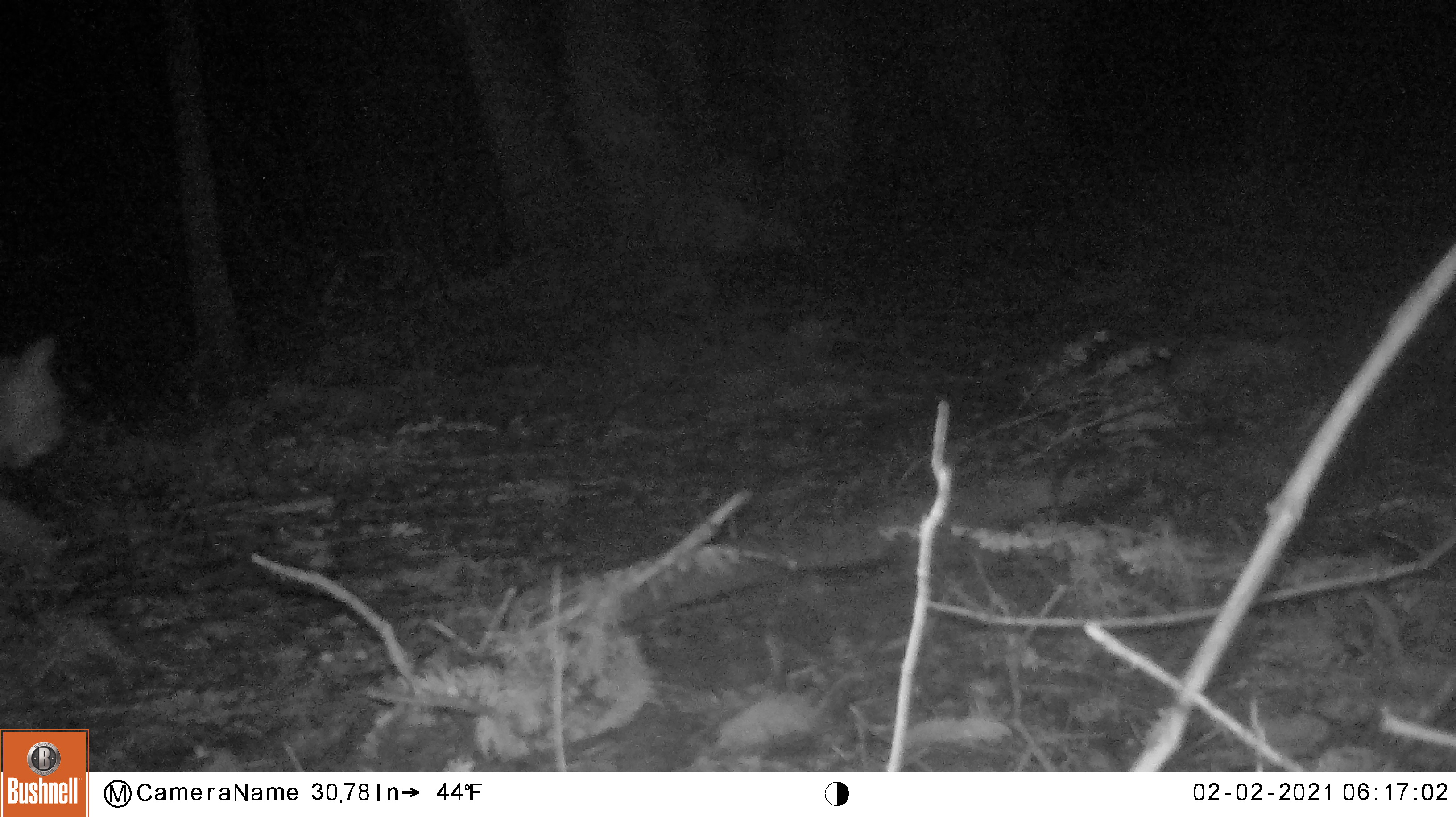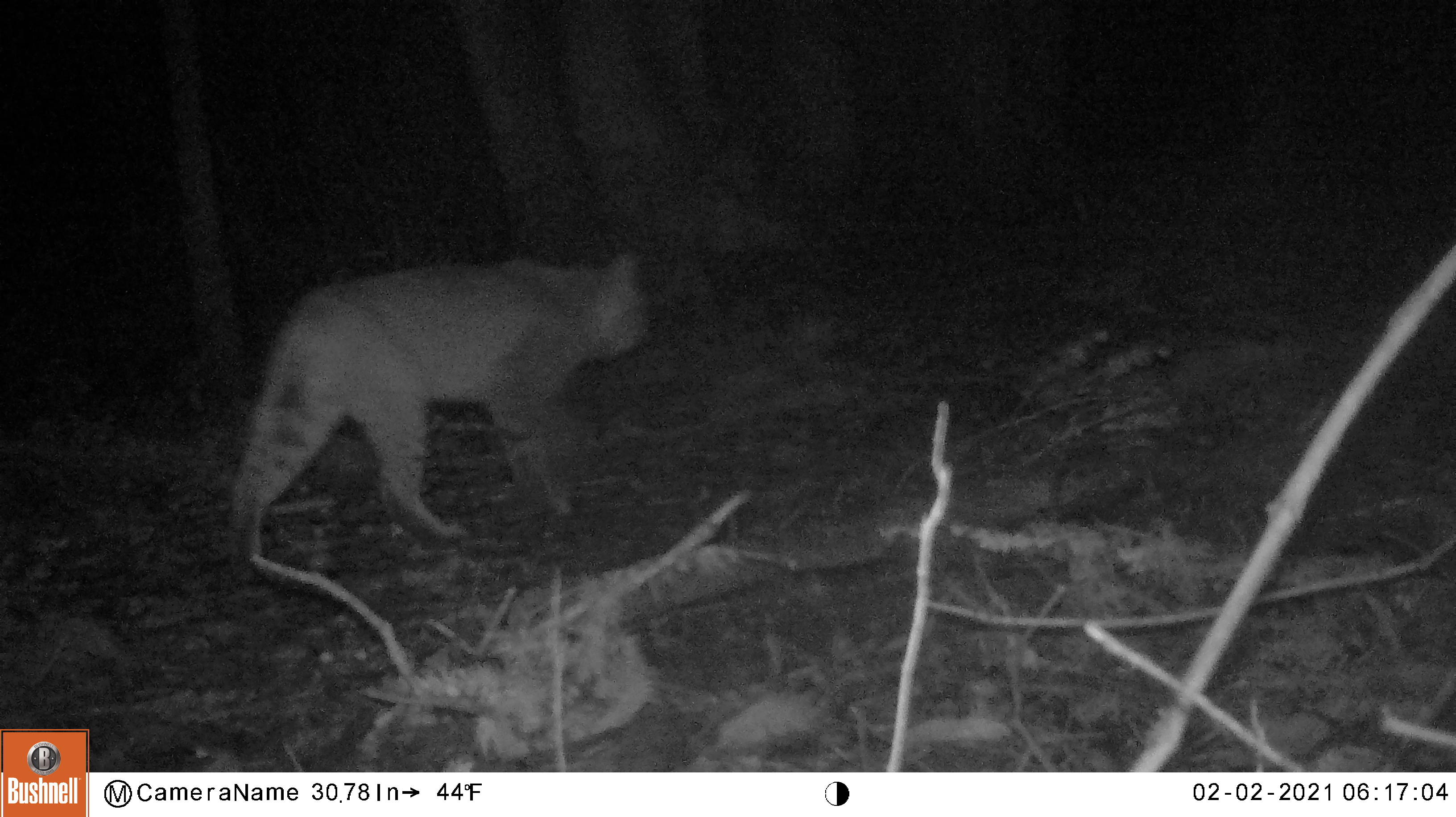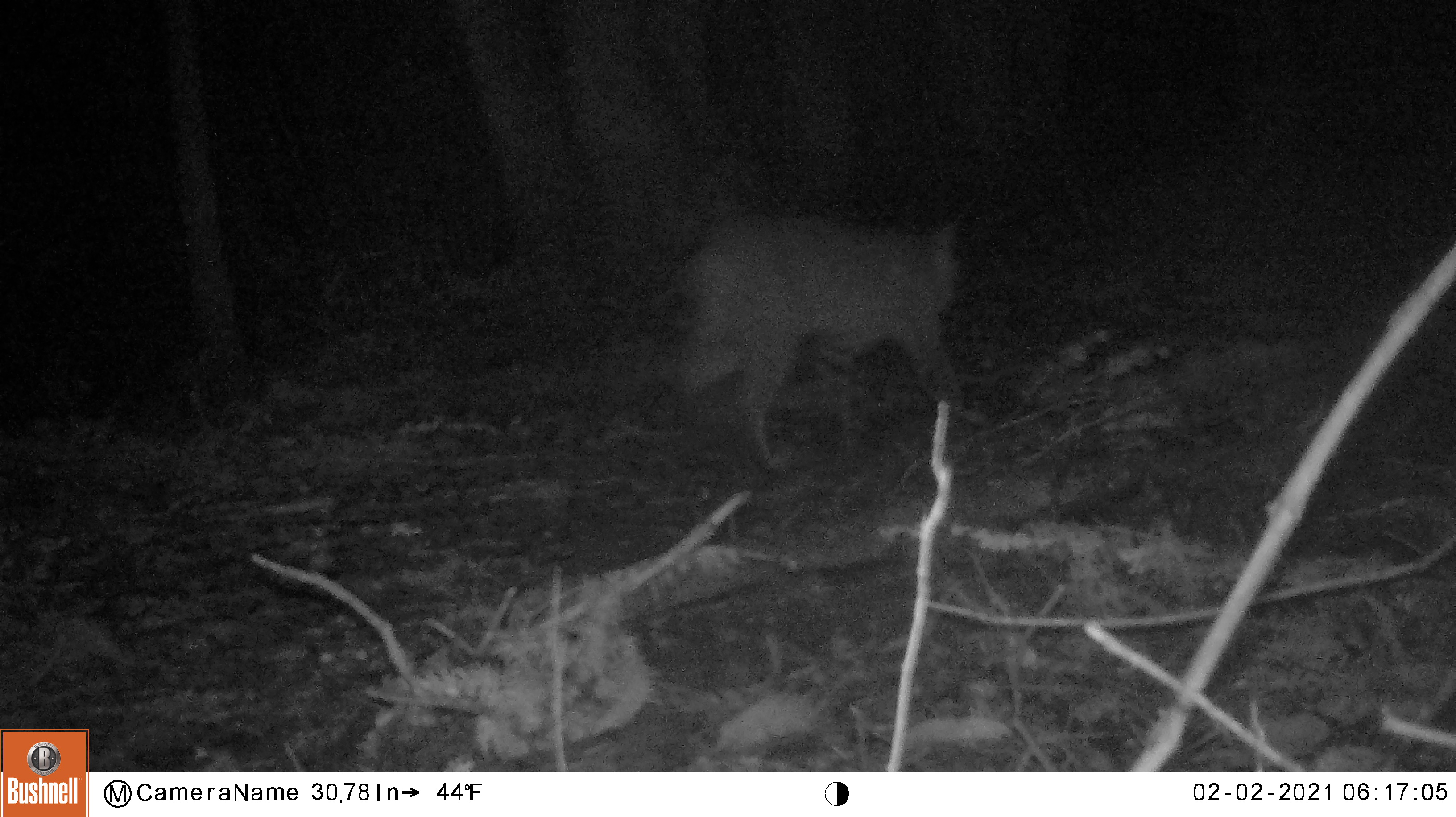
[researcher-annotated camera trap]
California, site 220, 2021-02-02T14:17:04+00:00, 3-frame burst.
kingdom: Animalia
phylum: Chordata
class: Mammalia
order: Carnivora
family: Felidae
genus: Lynx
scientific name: Lynx rufus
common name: bobcat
Bobcat (Lynx rufus).